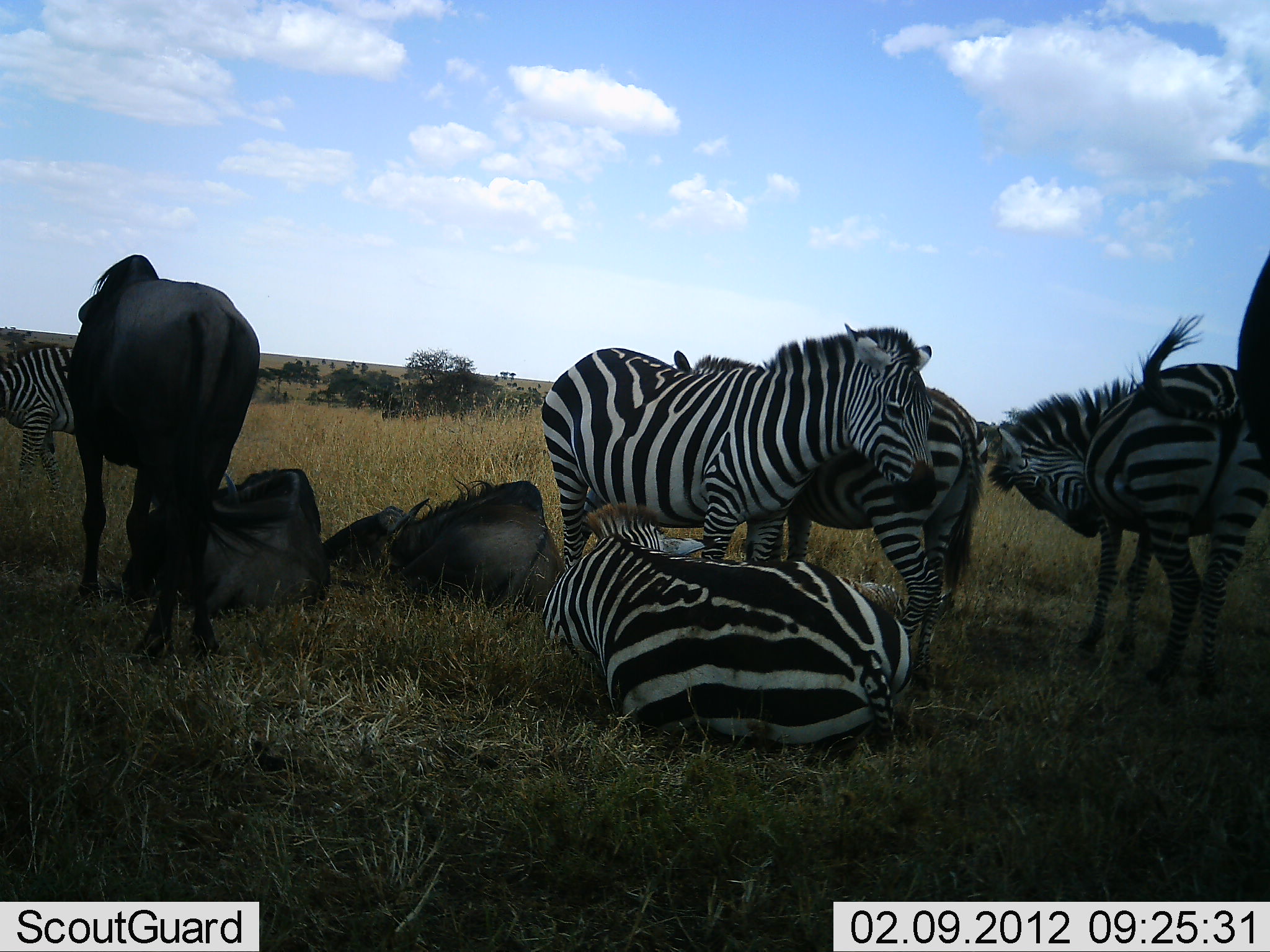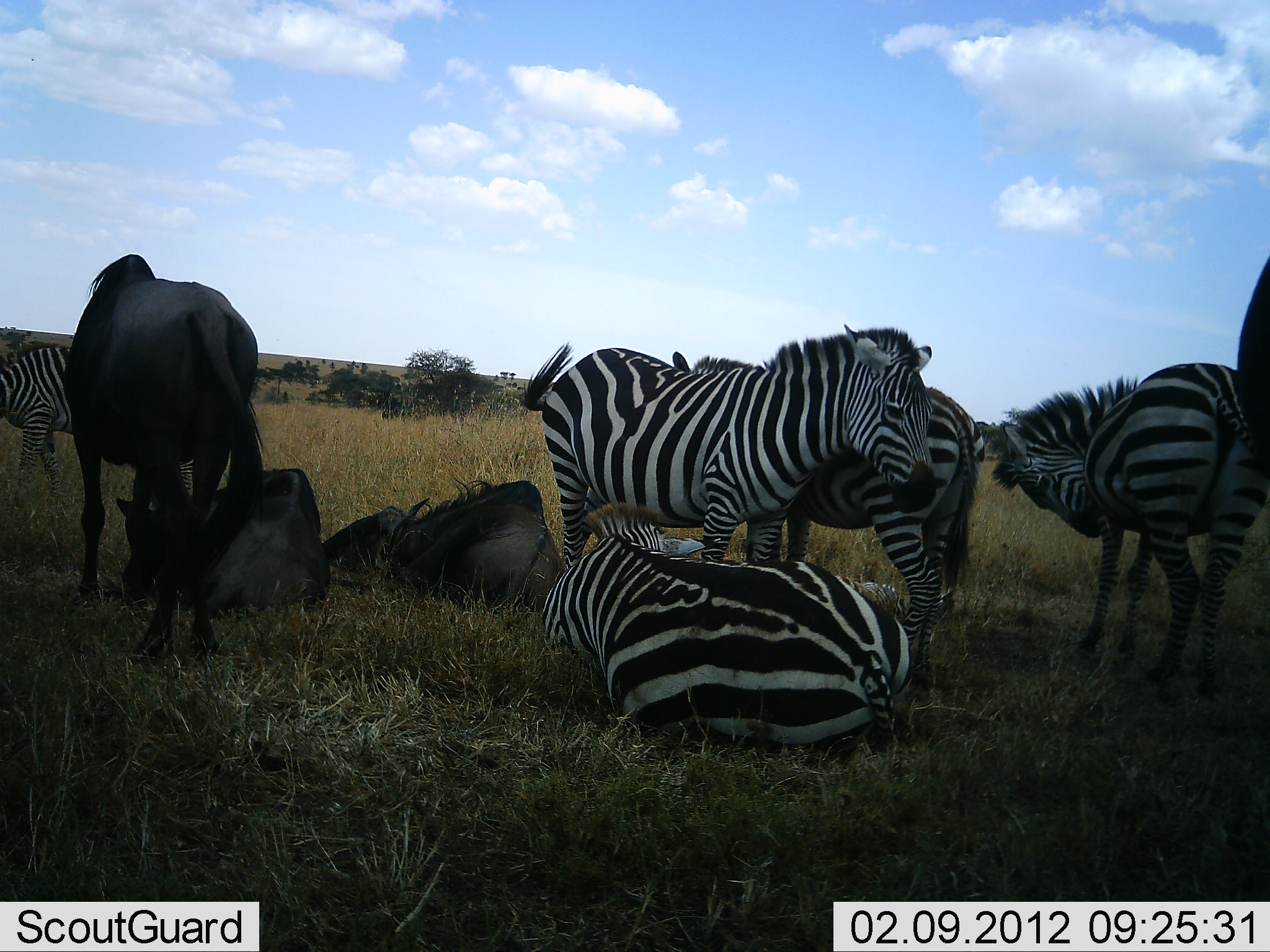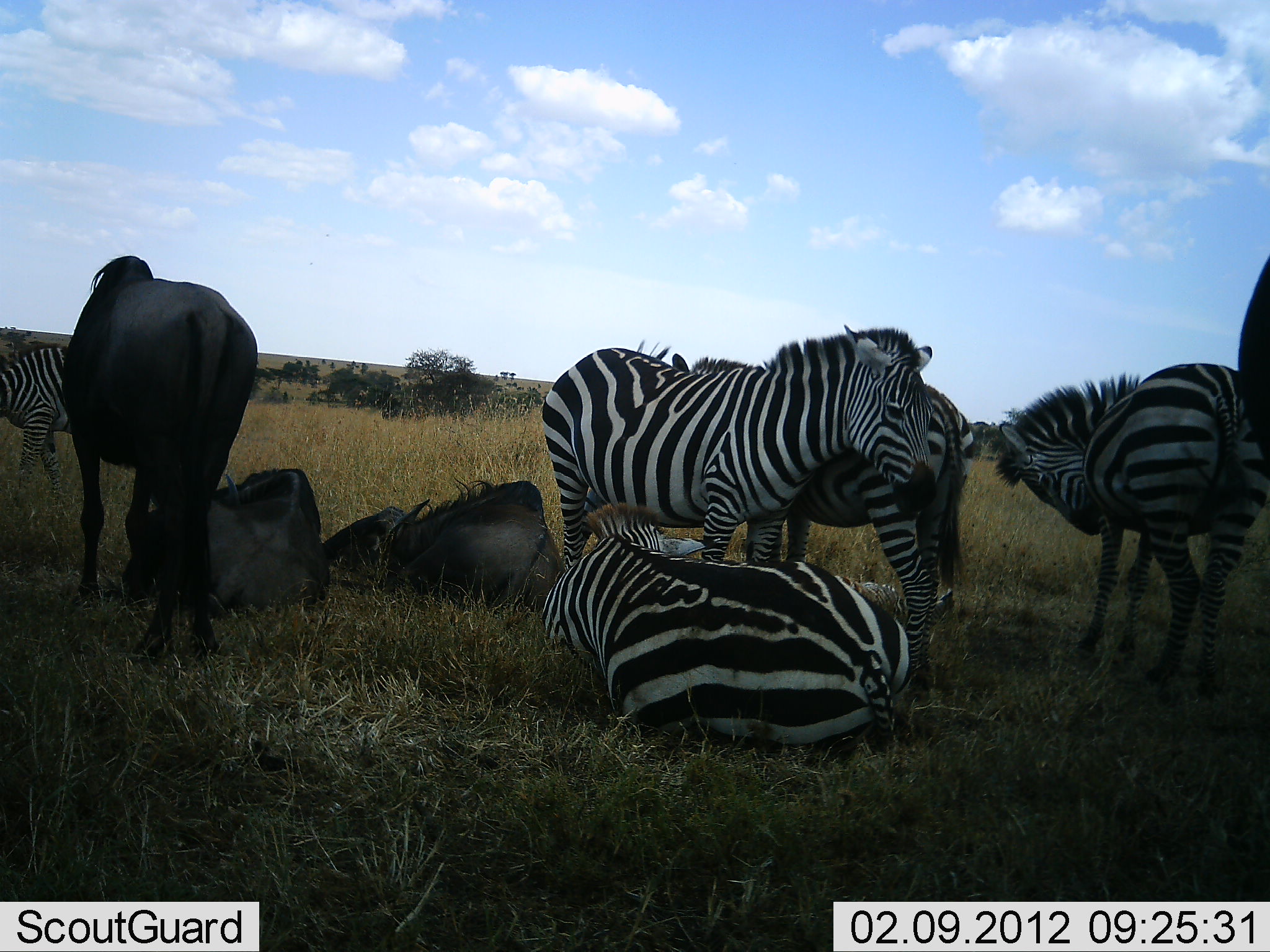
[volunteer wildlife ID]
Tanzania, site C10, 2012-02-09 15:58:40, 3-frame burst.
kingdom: Animalia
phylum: Chordata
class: Mammalia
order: Artiodactyla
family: Bovidae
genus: Connochaetes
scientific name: Connochaetes taurinus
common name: blue wildebeest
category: wildebeest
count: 3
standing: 56%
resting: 96%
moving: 4%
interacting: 4%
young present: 0%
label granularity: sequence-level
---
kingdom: Animalia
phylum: Chordata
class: Mammalia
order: Perissodactyla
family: Equidae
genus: Equus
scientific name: Equus quagga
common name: plains zebra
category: zebra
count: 5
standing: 62%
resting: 92%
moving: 4%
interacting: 23%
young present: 0%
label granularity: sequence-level